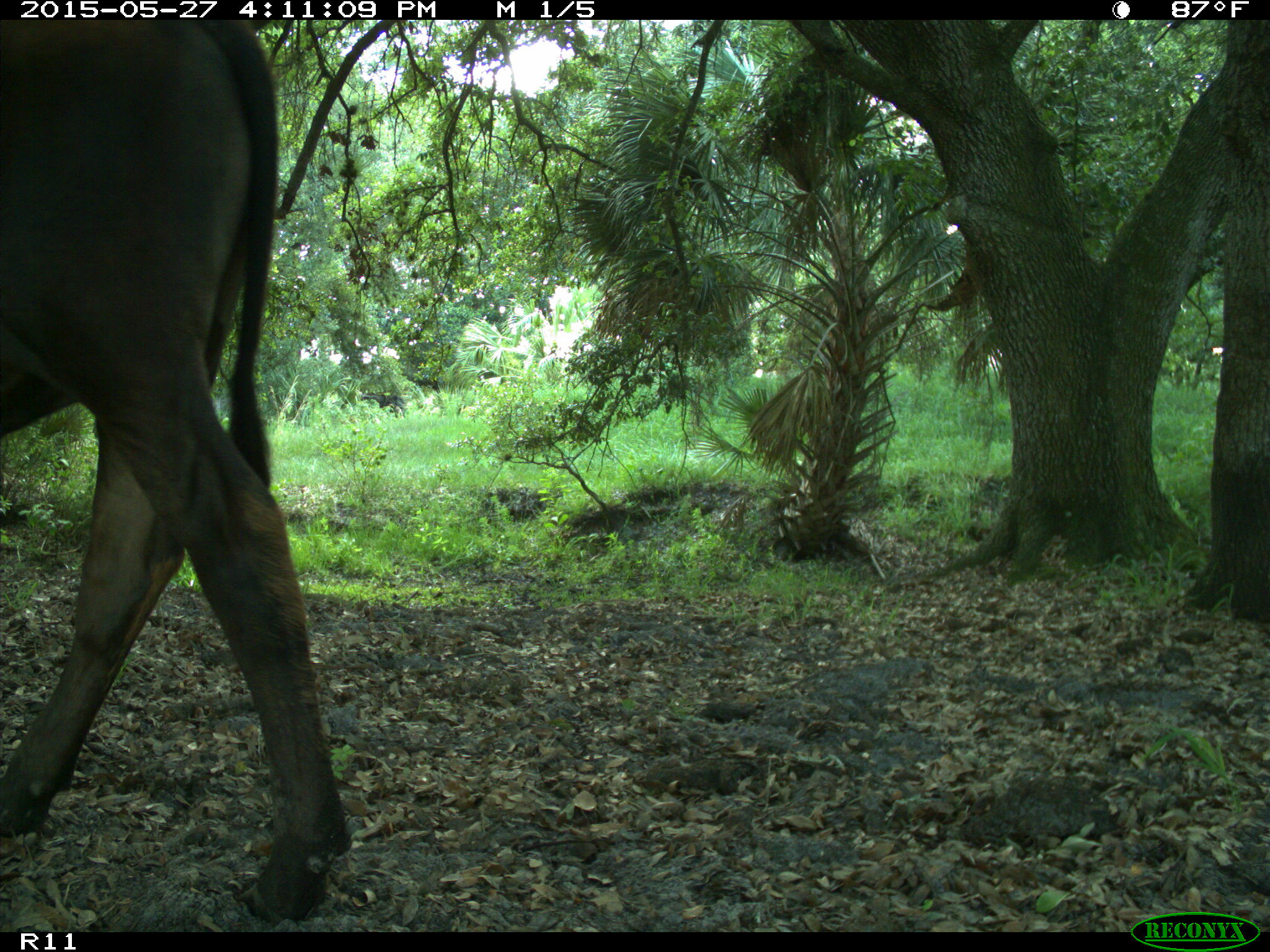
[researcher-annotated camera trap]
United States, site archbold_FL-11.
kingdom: Animalia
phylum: Chordata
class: Mammalia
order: Artiodactyla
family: Bovidae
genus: Bos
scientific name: Bos taurus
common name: domestic cow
Bos taurus (domestic cow).